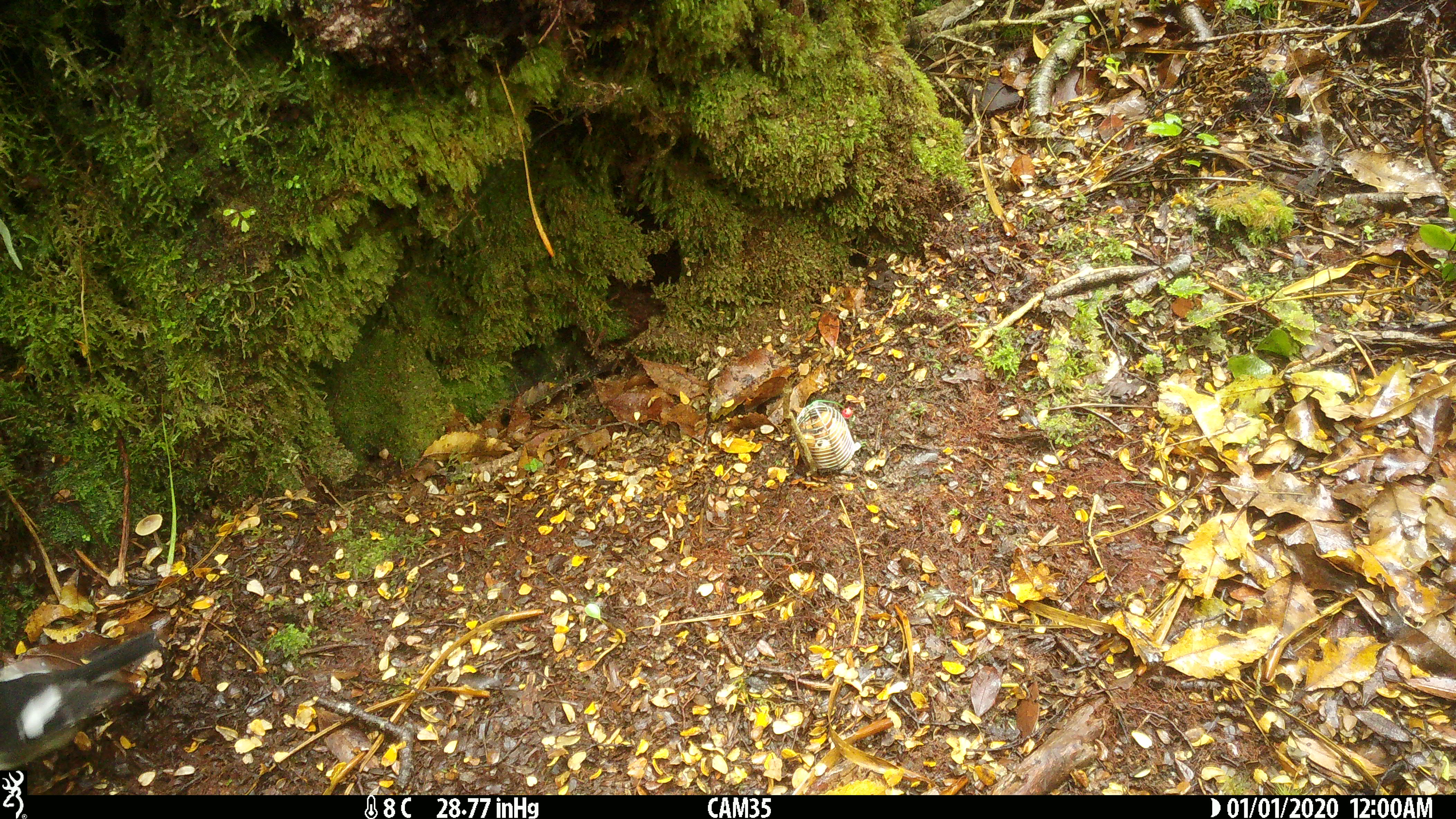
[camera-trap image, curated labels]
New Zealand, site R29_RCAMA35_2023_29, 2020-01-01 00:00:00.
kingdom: Animalia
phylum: Chordata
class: Aves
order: Passeriformes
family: Petroicidae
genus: Petroica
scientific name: Petroica macrocephala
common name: tomtit